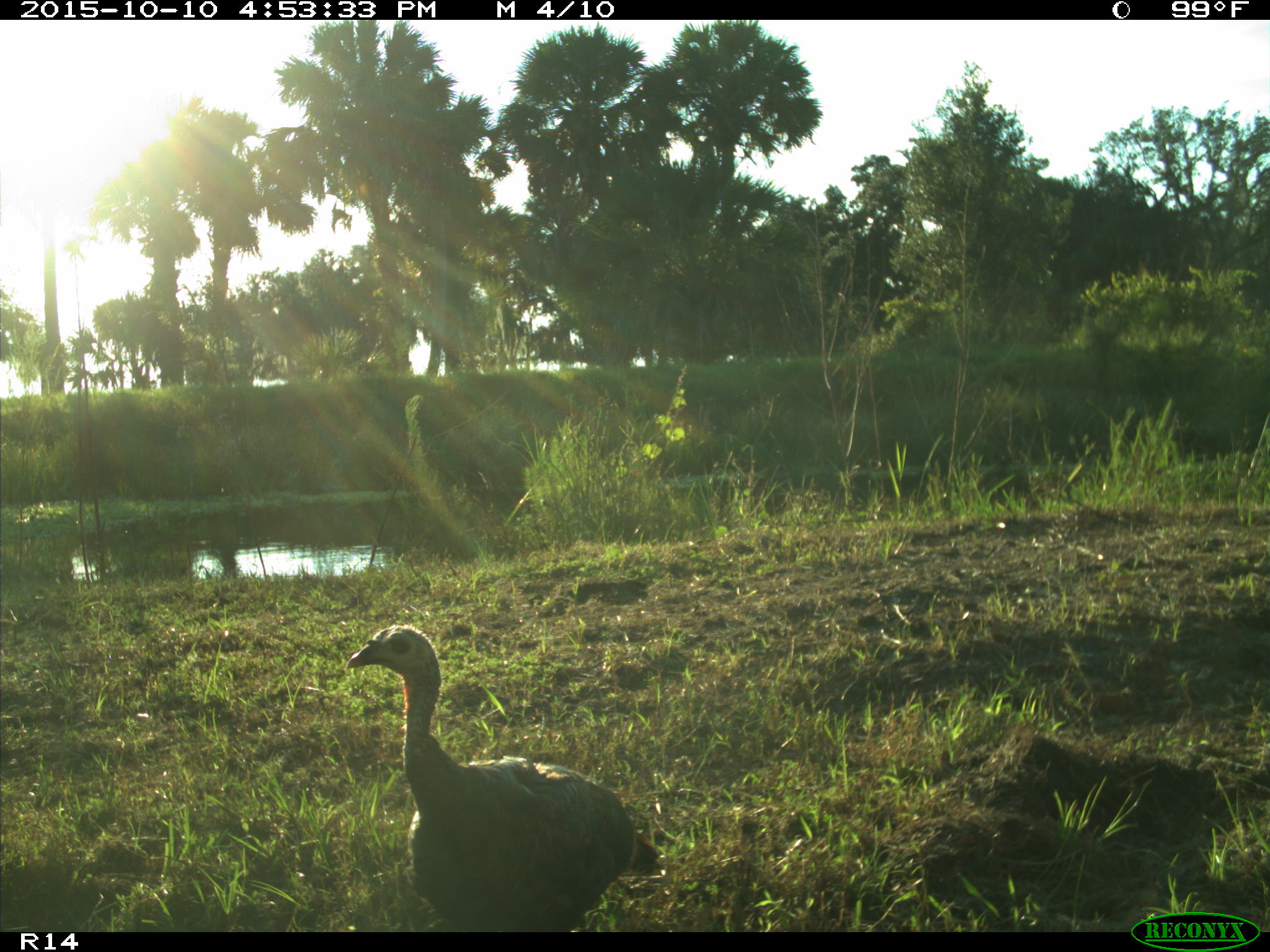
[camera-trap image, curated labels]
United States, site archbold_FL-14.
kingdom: Animalia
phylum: Chordata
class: Aves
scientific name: Aves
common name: birds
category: unidentified bird